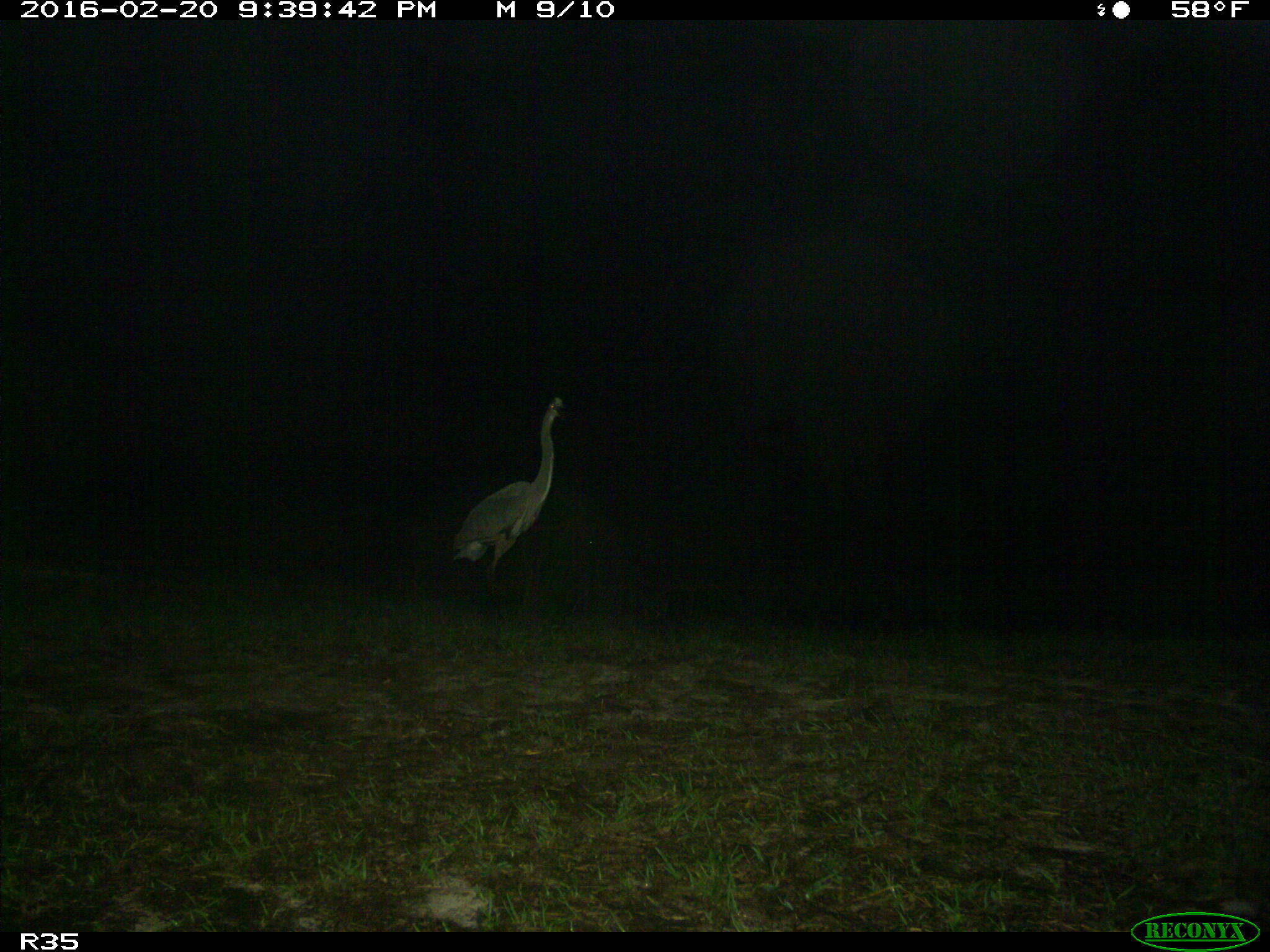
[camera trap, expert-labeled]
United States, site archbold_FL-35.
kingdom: Animalia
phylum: Chordata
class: Aves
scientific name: Aves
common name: birds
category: unidentified bird